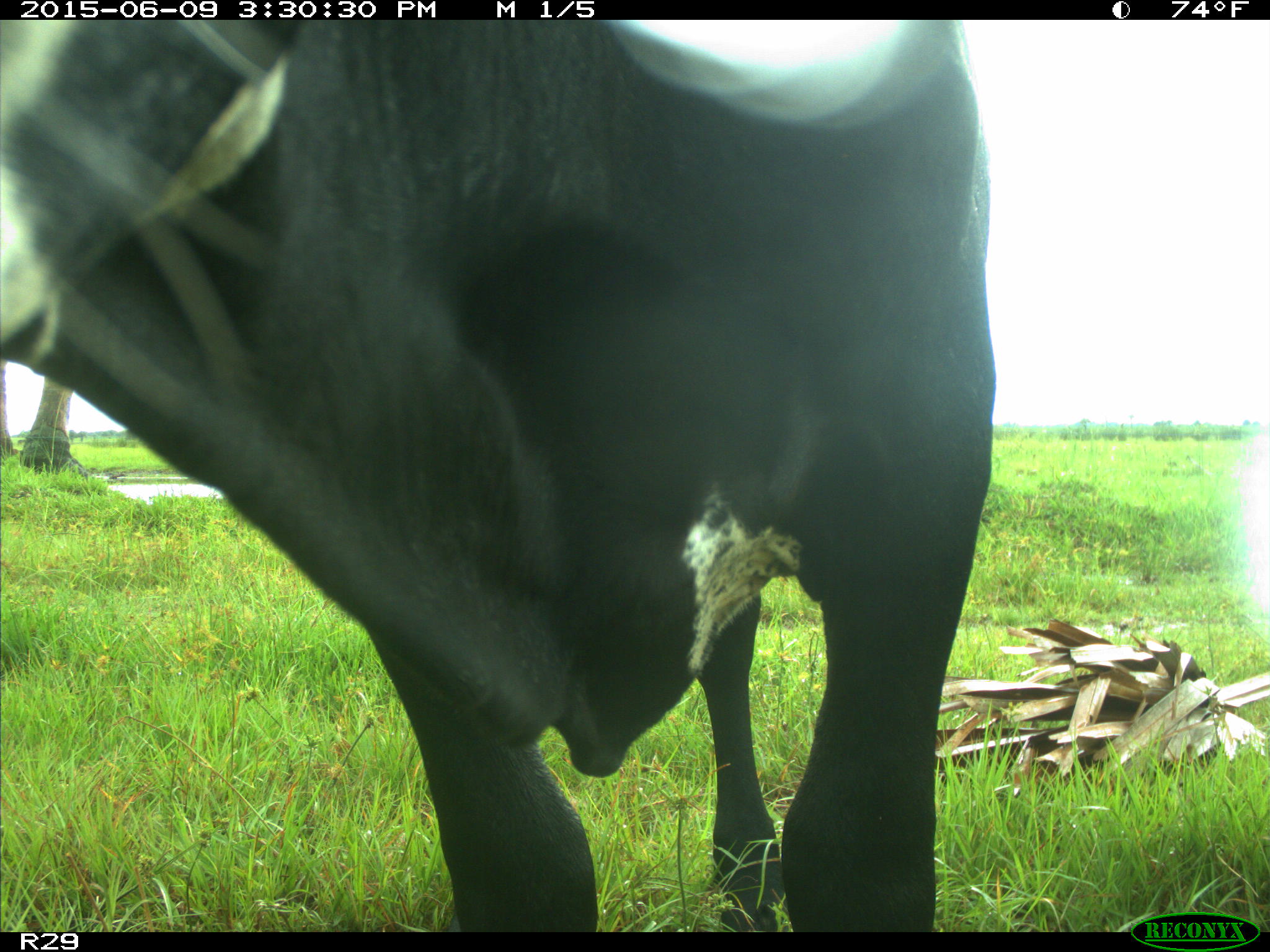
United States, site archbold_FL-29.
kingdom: Animalia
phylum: Chordata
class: Mammalia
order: Artiodactyla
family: Bovidae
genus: Bos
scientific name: Bos taurus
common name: domestic cow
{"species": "Bos taurus (domestic cow)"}